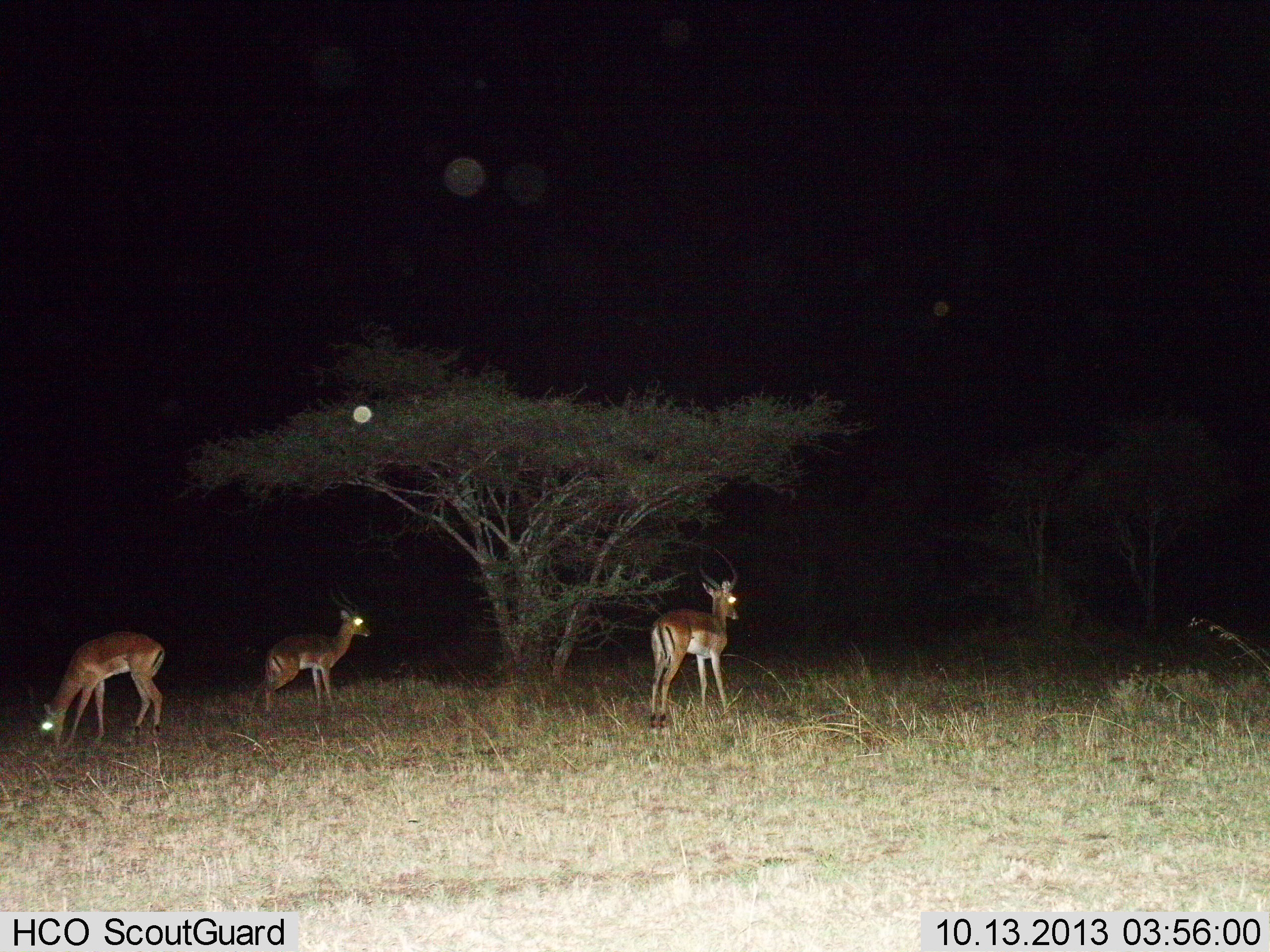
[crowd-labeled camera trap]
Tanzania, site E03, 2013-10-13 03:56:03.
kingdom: Animalia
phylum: Chordata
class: Mammalia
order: Artiodactyla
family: Bovidae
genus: Aepyceros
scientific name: Aepyceros melampus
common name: impala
Impala (Aepyceros melampus), count 3. Behavior (volunteer vote fractions): standing 90%, resting 0%, moving 0%, interacting 0%. Young present (vote fraction): 10%. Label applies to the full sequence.